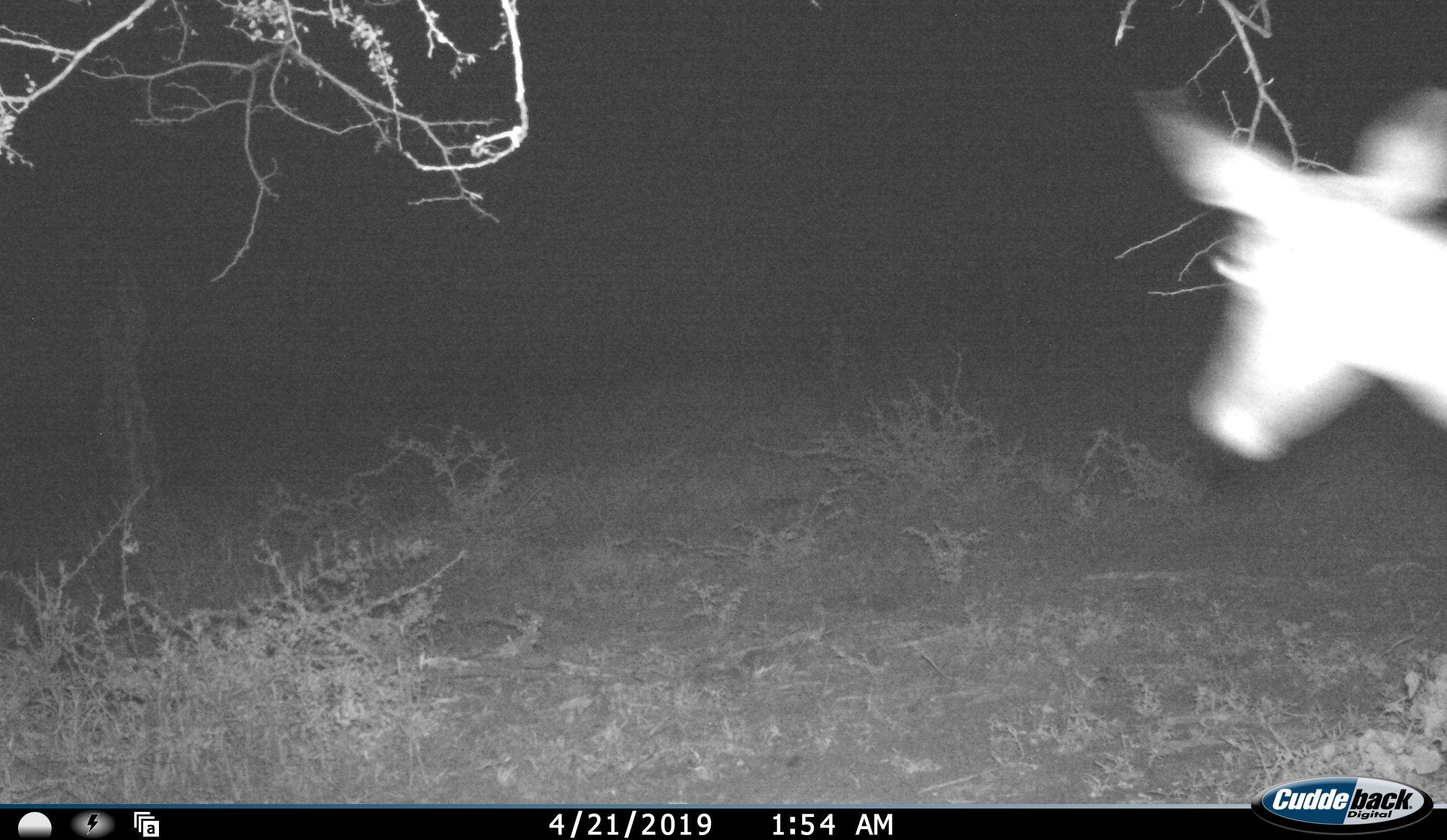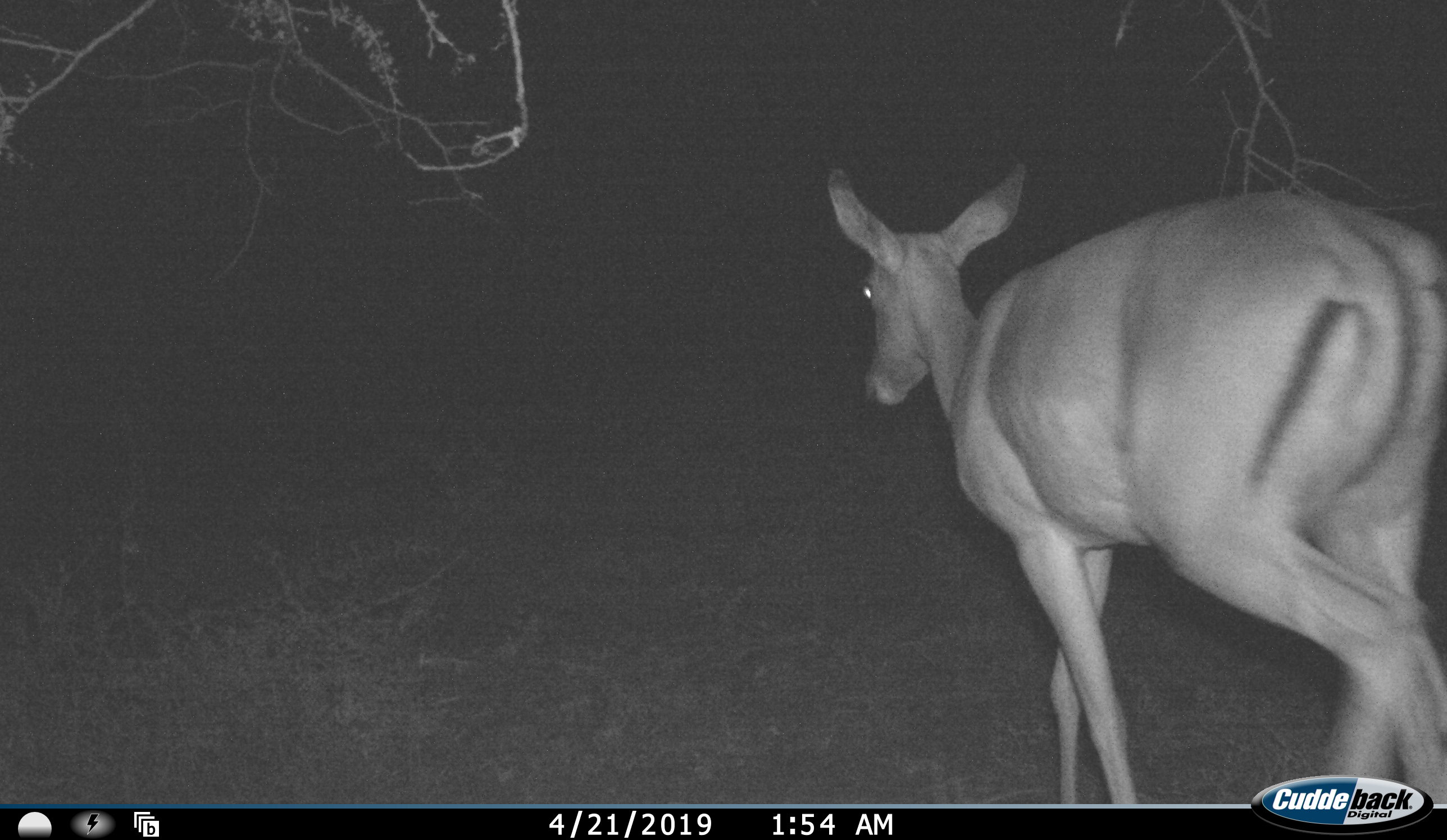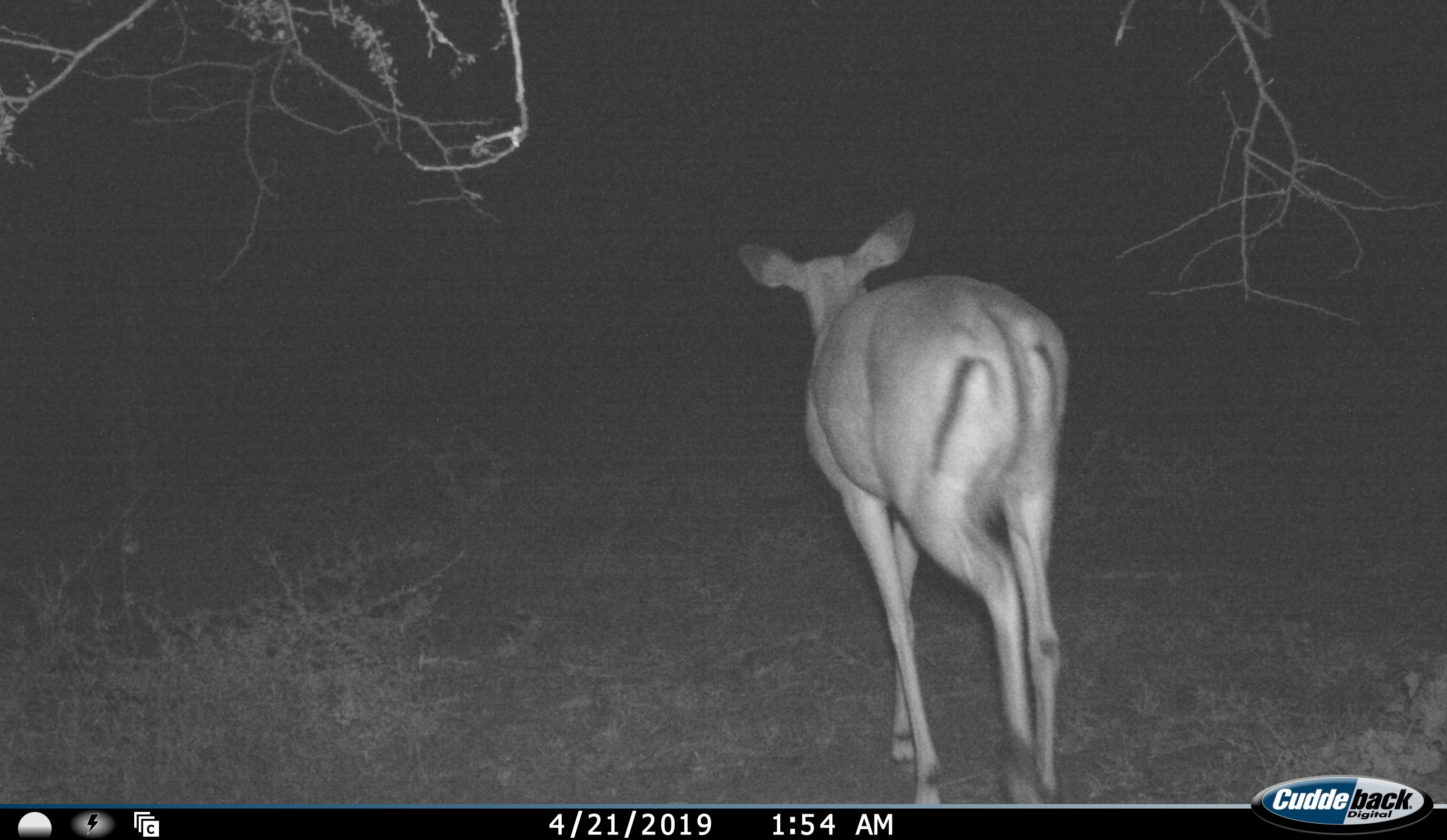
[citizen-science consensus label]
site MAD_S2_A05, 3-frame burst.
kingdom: Animalia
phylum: Chordata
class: Mammalia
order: Artiodactyla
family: Bovidae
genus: Aepyceros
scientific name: Aepyceros melampus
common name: impala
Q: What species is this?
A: Impala (Aepyceros melampus).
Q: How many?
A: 1.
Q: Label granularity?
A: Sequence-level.